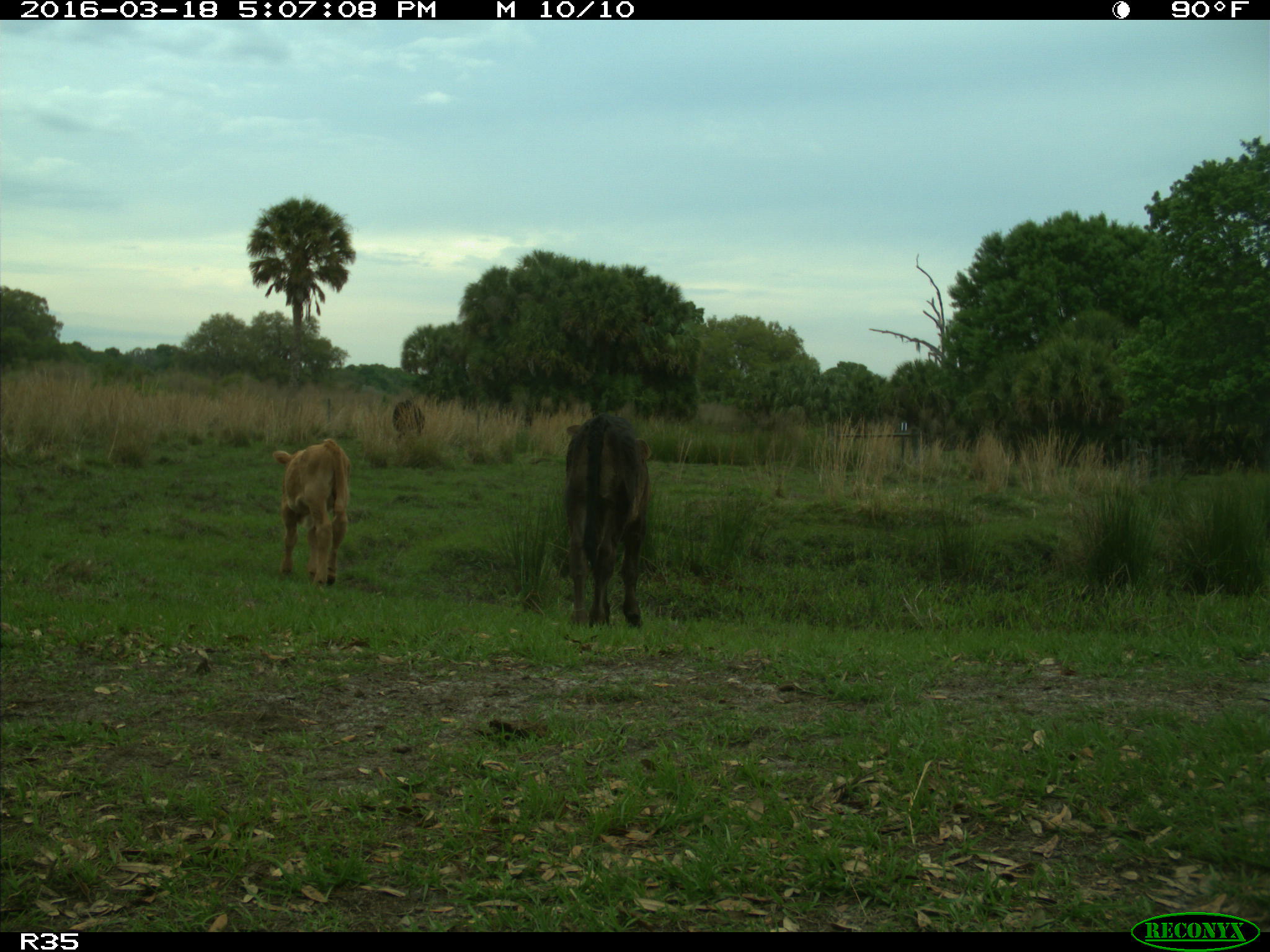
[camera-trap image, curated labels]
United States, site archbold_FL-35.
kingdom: Animalia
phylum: Chordata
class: Mammalia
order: Artiodactyla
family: Bovidae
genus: Bos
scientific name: Bos taurus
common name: domestic cow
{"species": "Bos taurus (domestic cow)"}